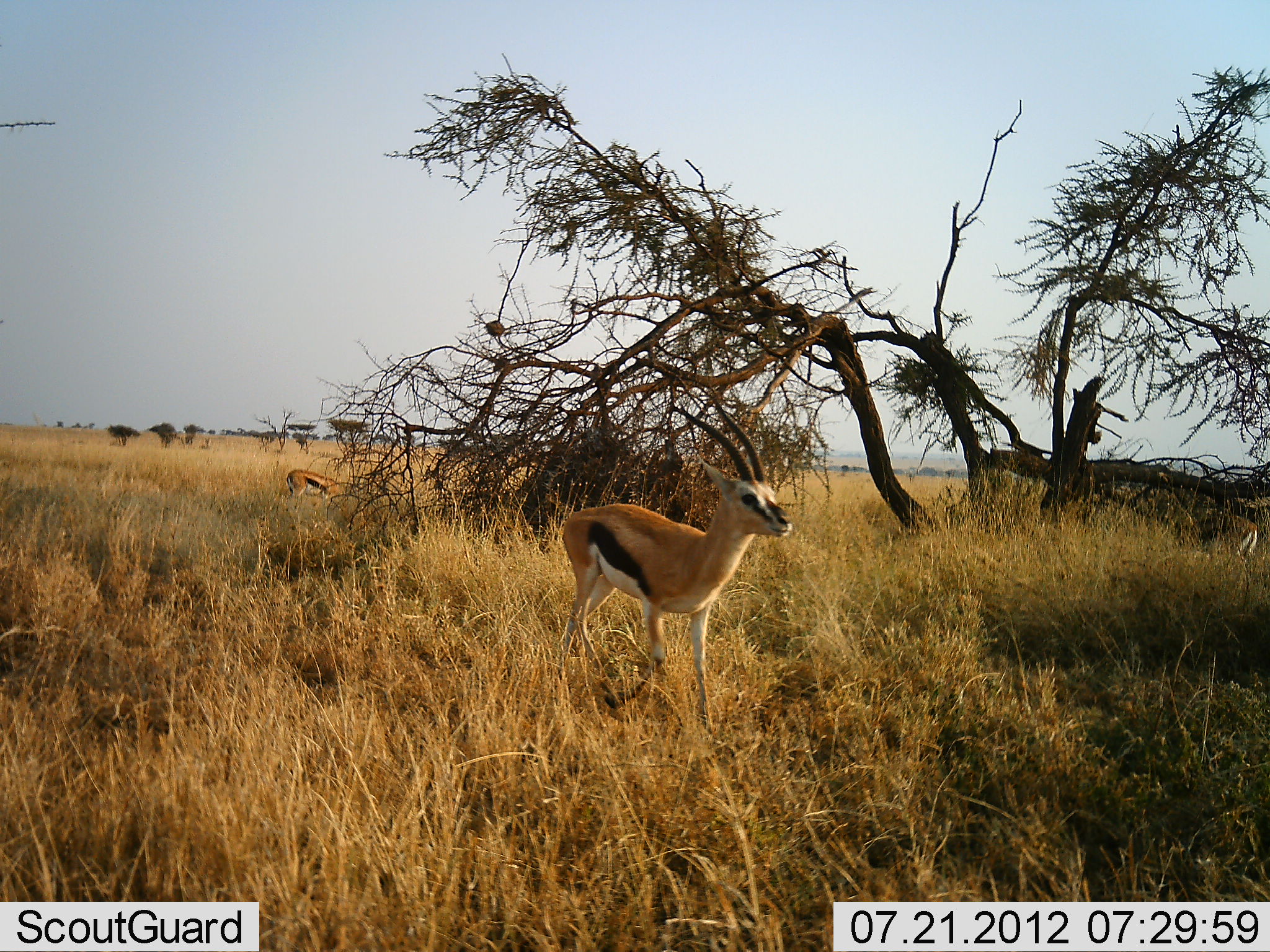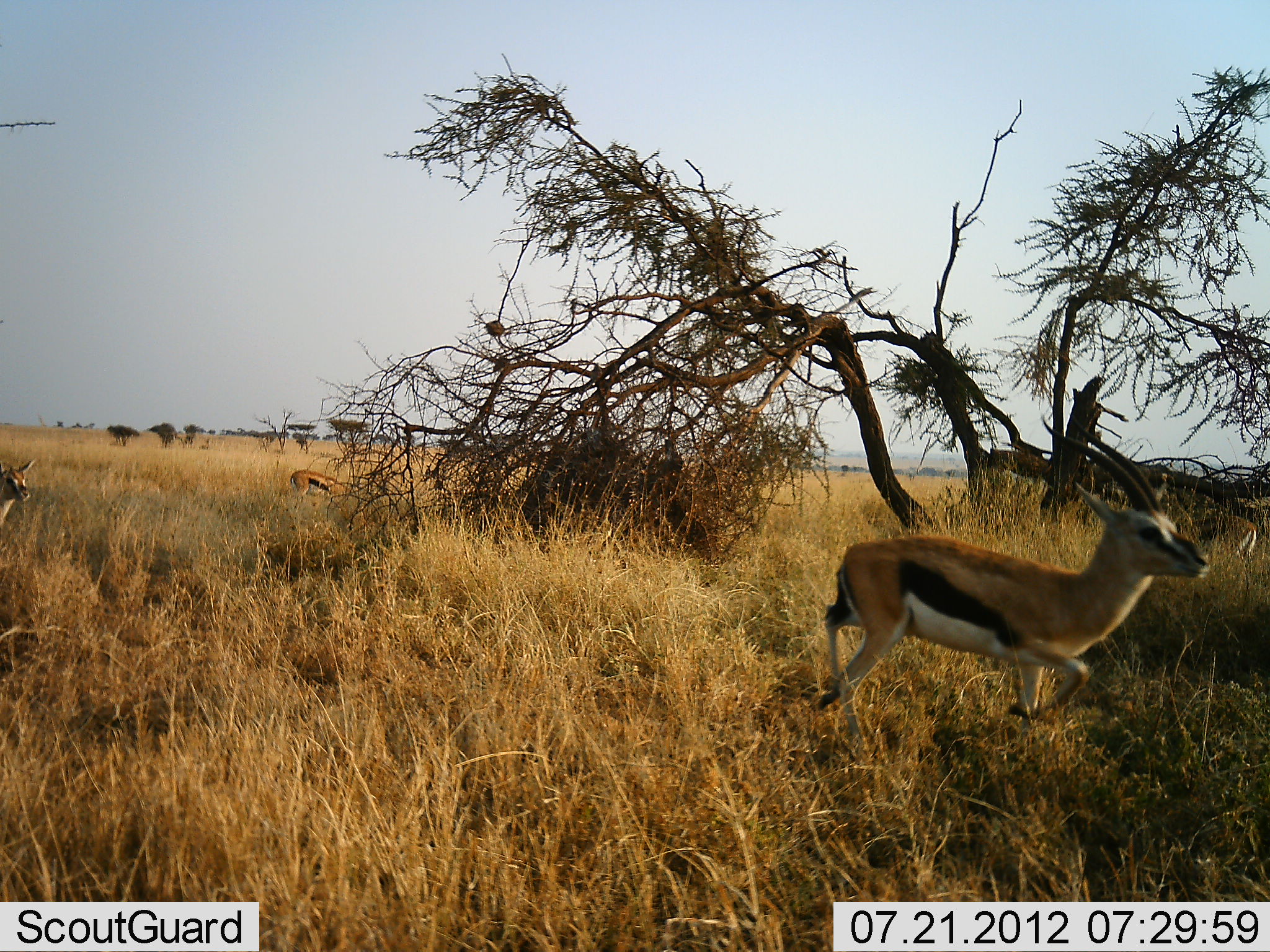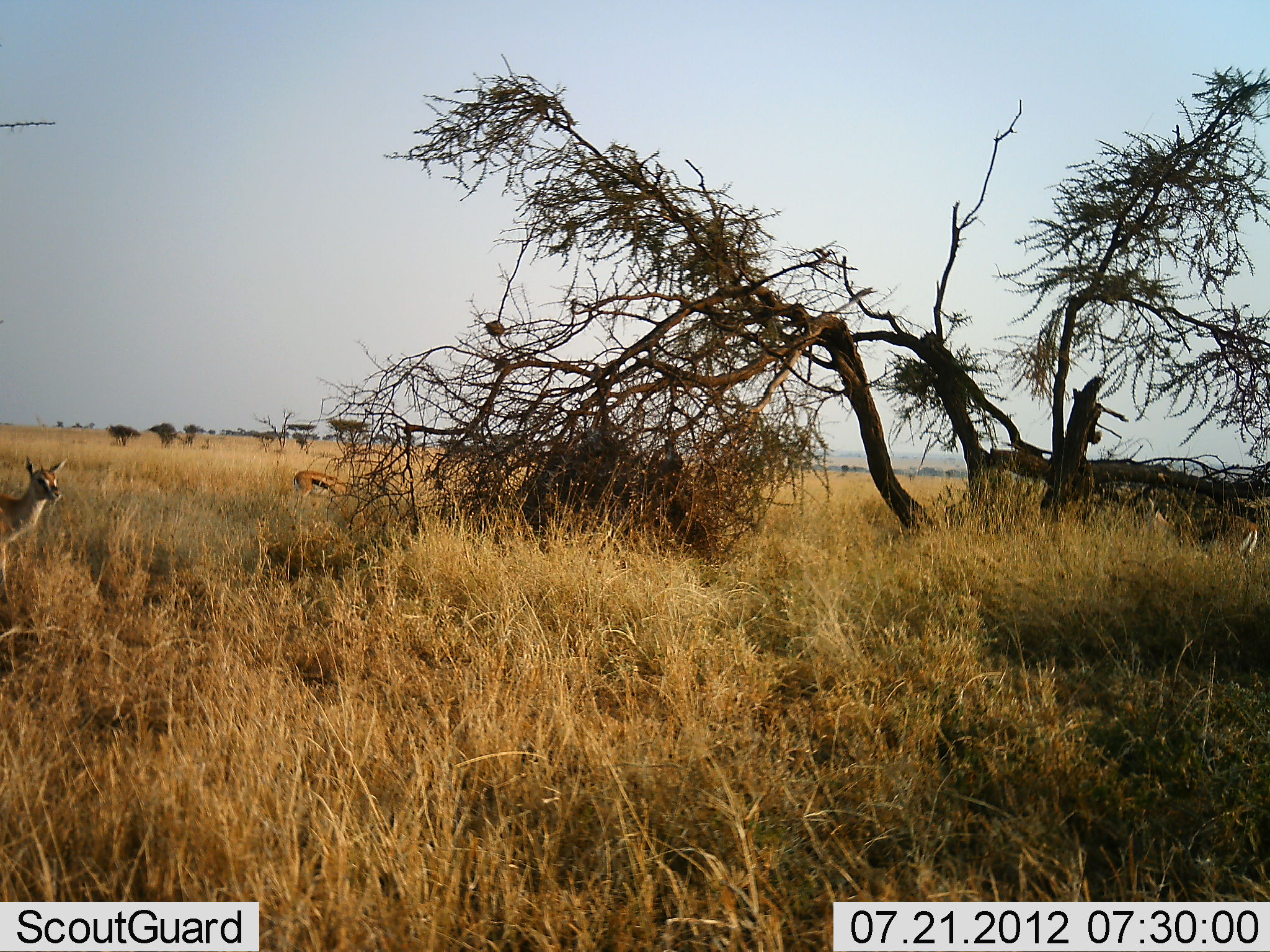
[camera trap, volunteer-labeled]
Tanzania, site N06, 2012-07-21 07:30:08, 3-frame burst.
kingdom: Animalia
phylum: Chordata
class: Mammalia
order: Artiodactyla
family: Bovidae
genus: Eudorcas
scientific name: Eudorcas thomsonii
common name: thomson's gazelle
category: gazellethomsons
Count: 4.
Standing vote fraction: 20%.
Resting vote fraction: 0%.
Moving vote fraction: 80%.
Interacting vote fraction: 0%.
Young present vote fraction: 0%.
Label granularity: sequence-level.